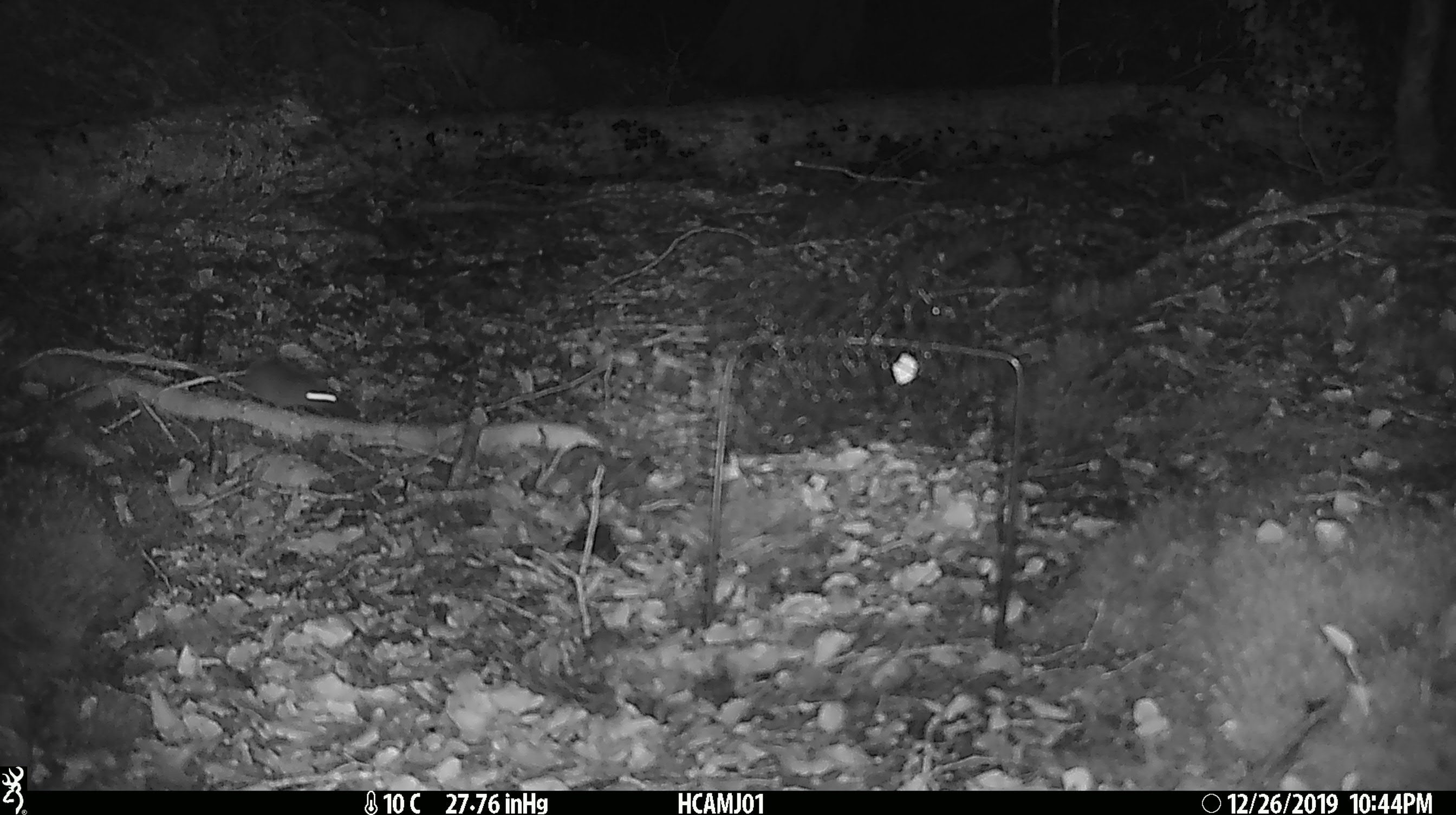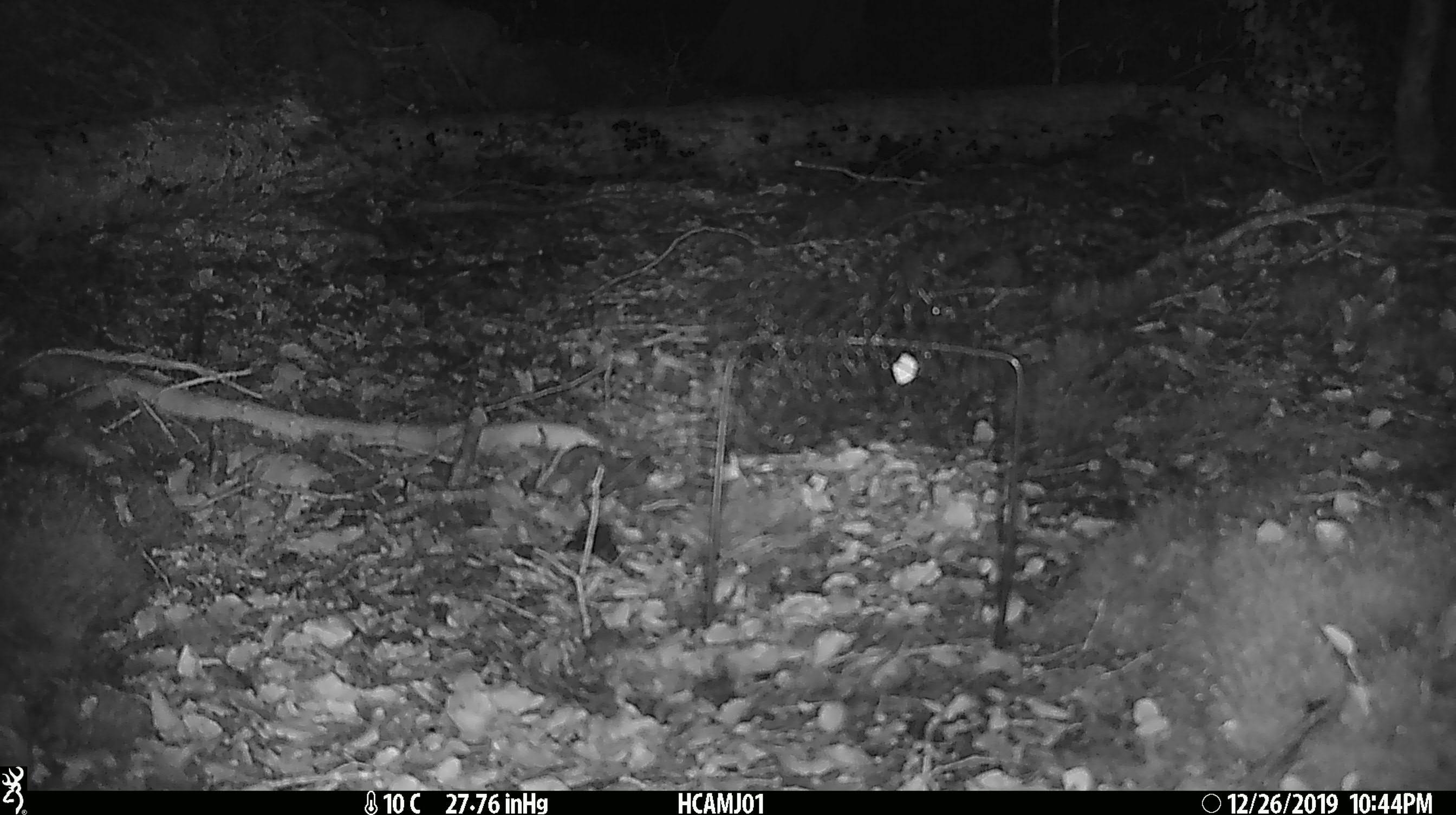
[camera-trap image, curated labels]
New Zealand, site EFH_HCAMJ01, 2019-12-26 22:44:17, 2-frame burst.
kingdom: Animalia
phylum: Chordata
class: Mammalia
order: Rodentia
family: Muridae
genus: Mus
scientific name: Mus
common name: mouse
Mouse (Mus).